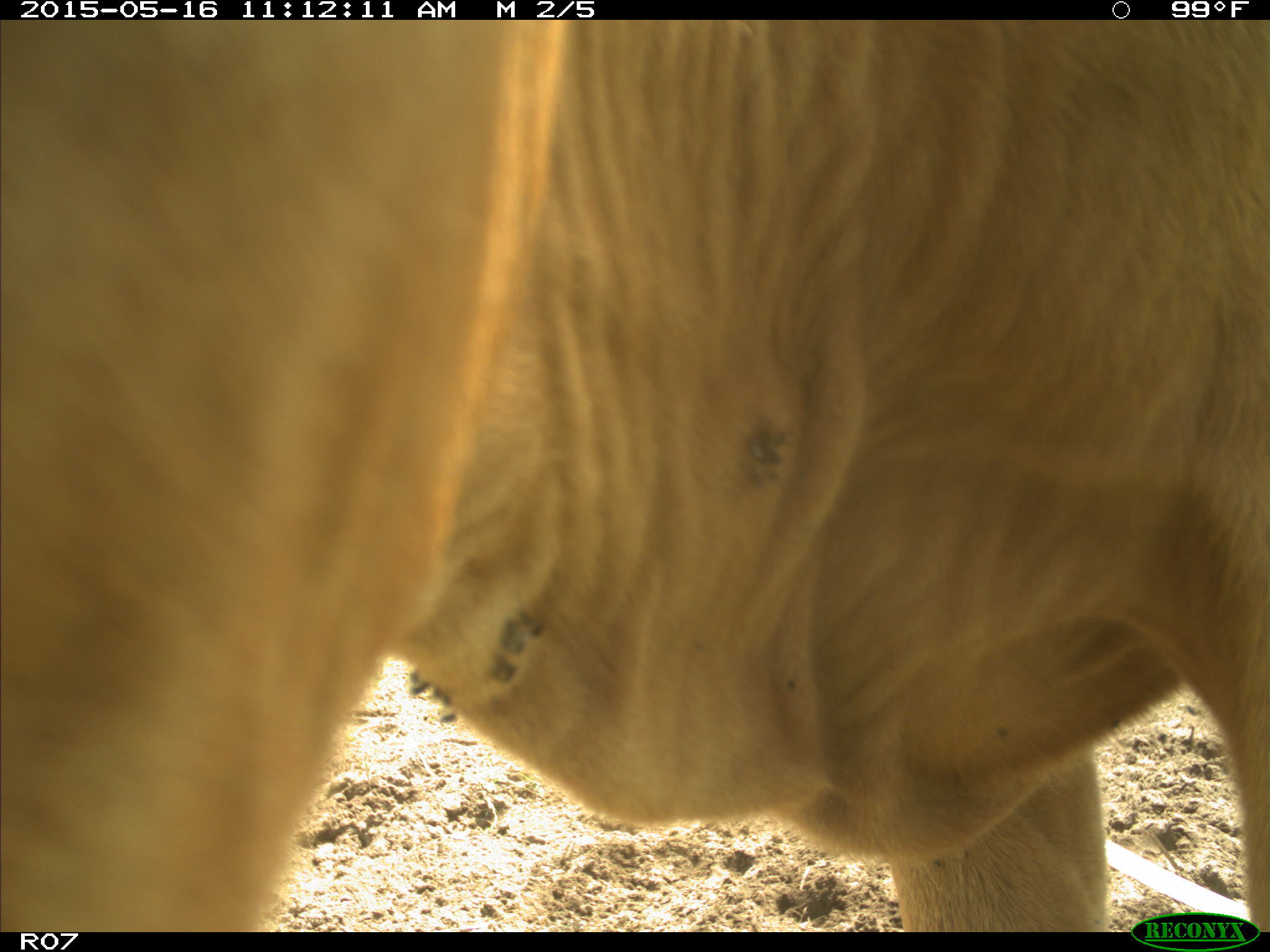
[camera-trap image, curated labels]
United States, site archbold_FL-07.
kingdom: Animalia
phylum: Chordata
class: Mammalia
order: Artiodactyla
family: Bovidae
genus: Bos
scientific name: Bos taurus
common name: domestic cow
Bos taurus (domestic cow).